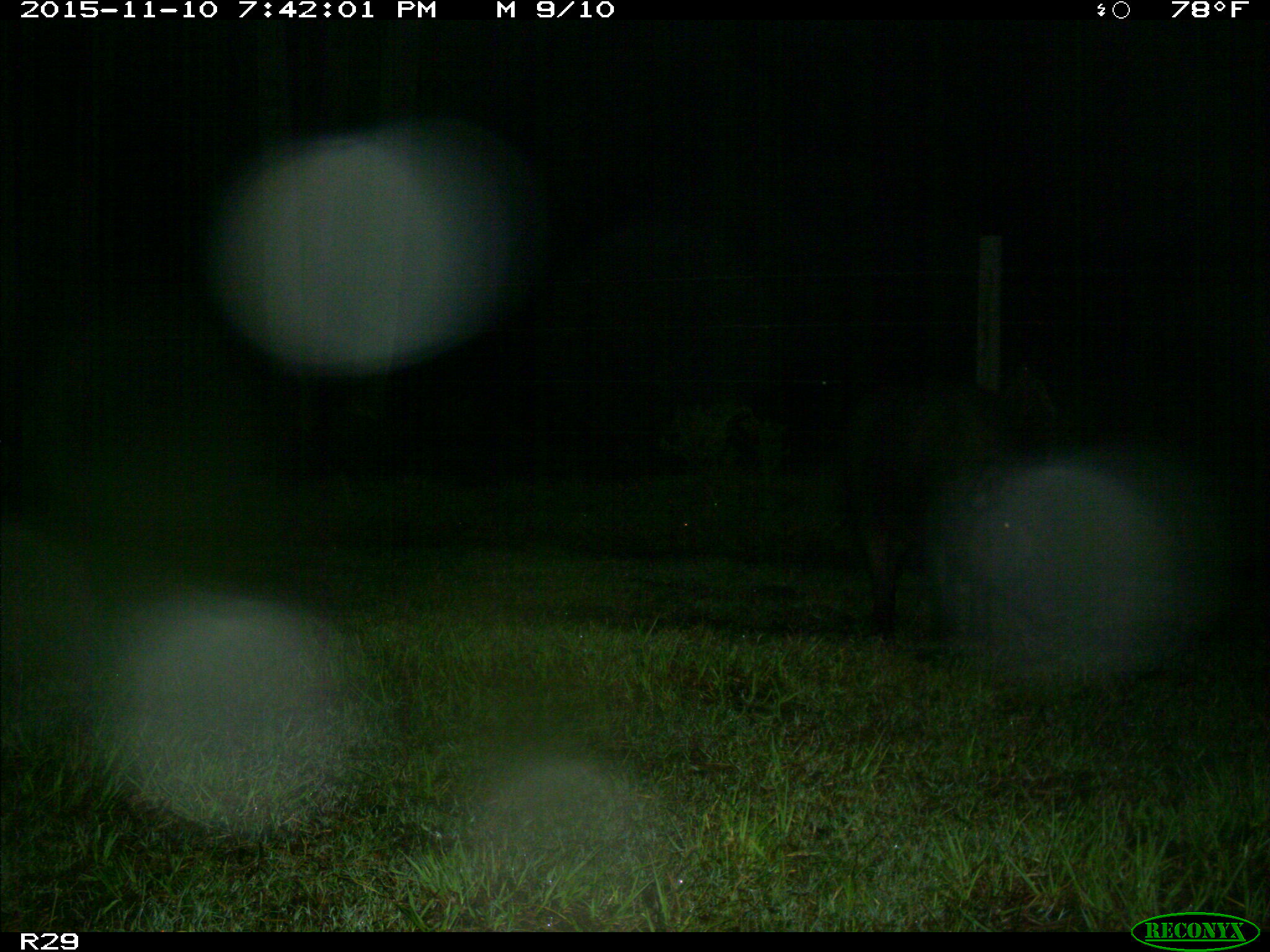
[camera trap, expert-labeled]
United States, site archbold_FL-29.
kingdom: Animalia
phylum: Chordata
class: Mammalia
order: Artiodactyla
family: Suidae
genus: Sus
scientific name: Sus scrofa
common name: wild boar